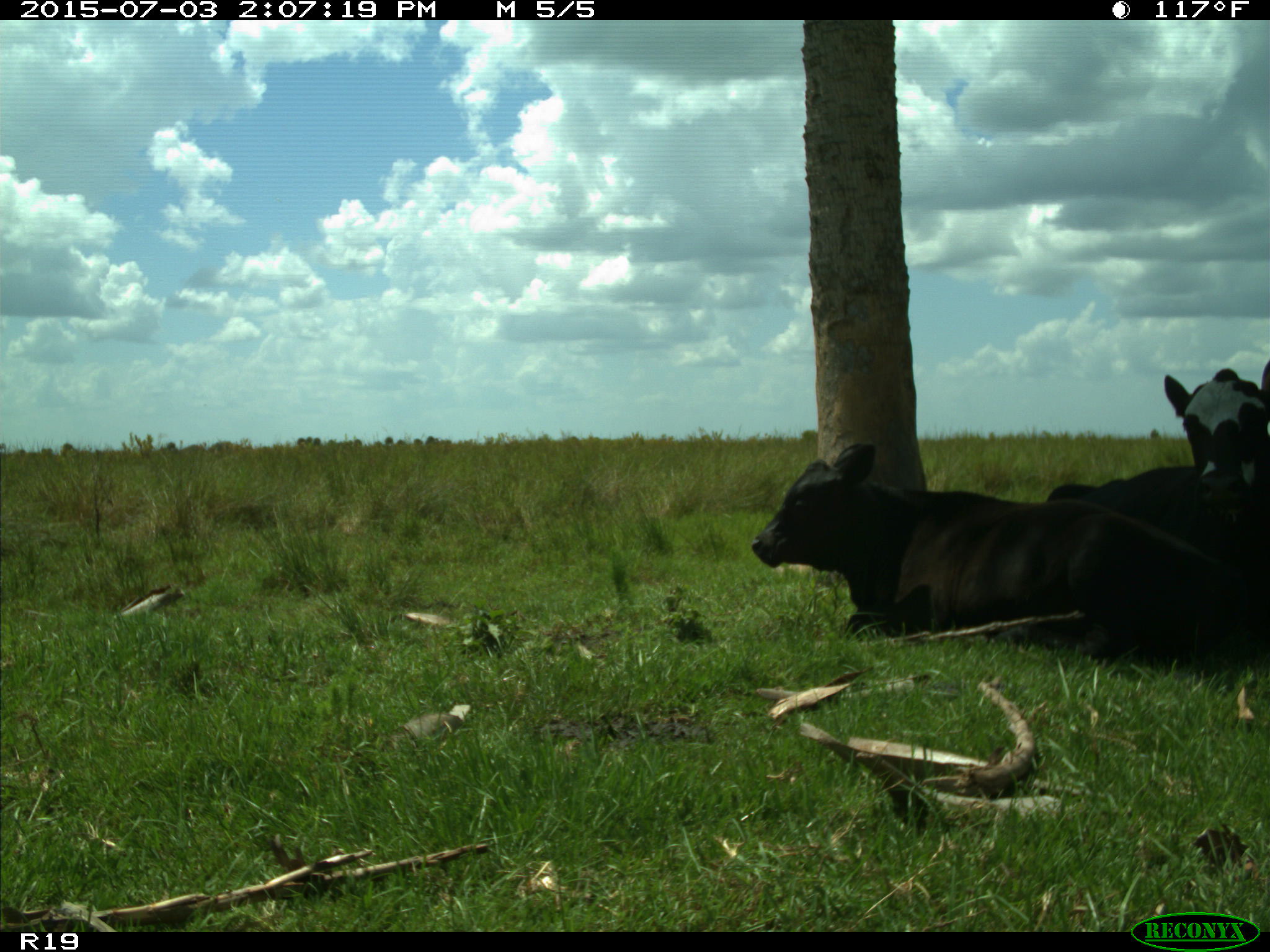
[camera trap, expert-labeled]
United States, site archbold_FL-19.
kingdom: Animalia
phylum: Chordata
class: Mammalia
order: Artiodactyla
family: Bovidae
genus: Bos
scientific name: Bos taurus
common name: domestic cow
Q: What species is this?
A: Bos taurus (domestic cow).